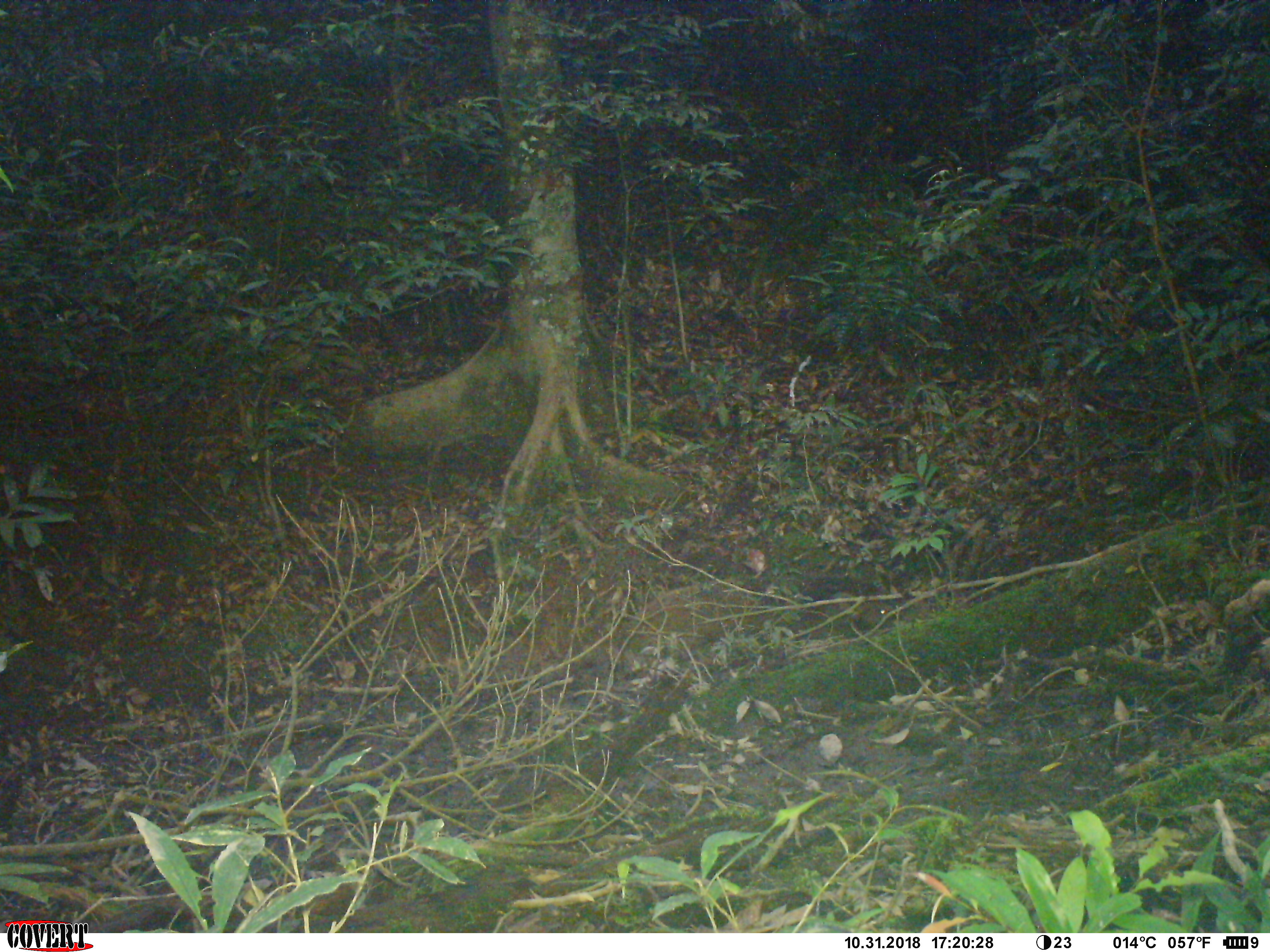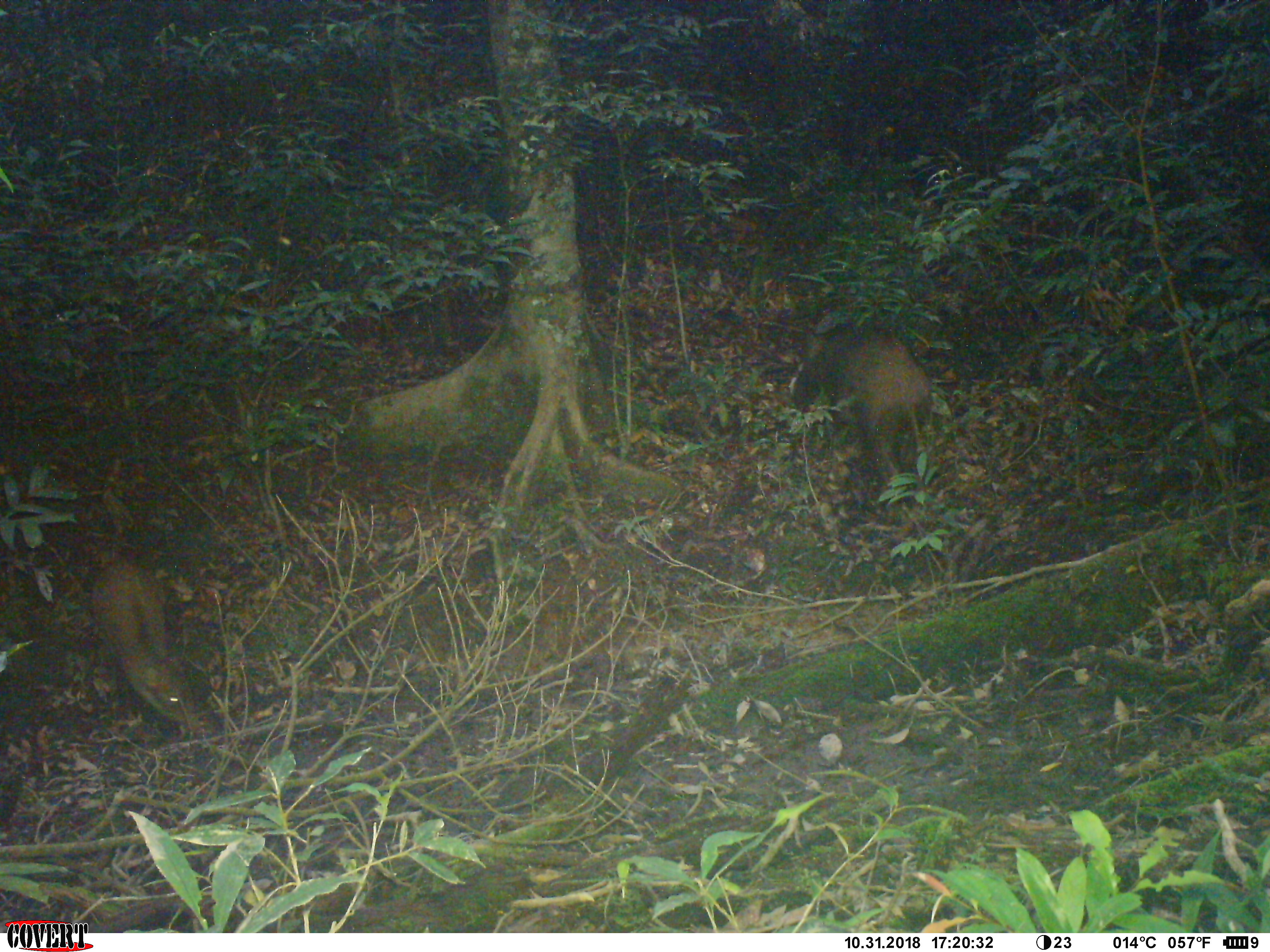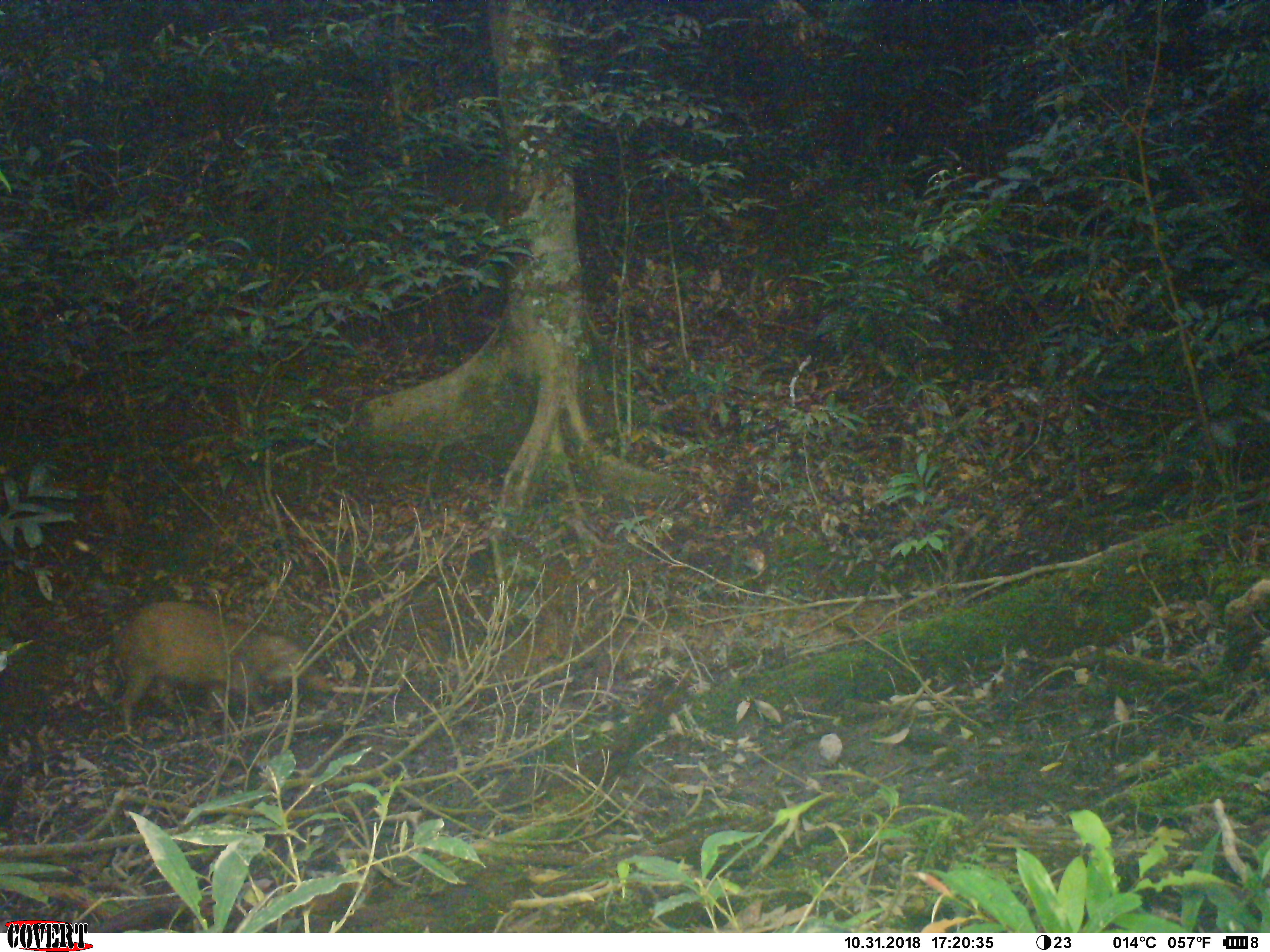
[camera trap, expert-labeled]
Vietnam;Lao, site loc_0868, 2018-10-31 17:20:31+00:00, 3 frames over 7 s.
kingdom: Animalia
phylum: Chordata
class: Mammalia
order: Artiodactyla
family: Suidae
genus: Sus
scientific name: Sus scrofa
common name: eurasian wild pig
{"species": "eurasian wild pig (Sus scrofa)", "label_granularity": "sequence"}